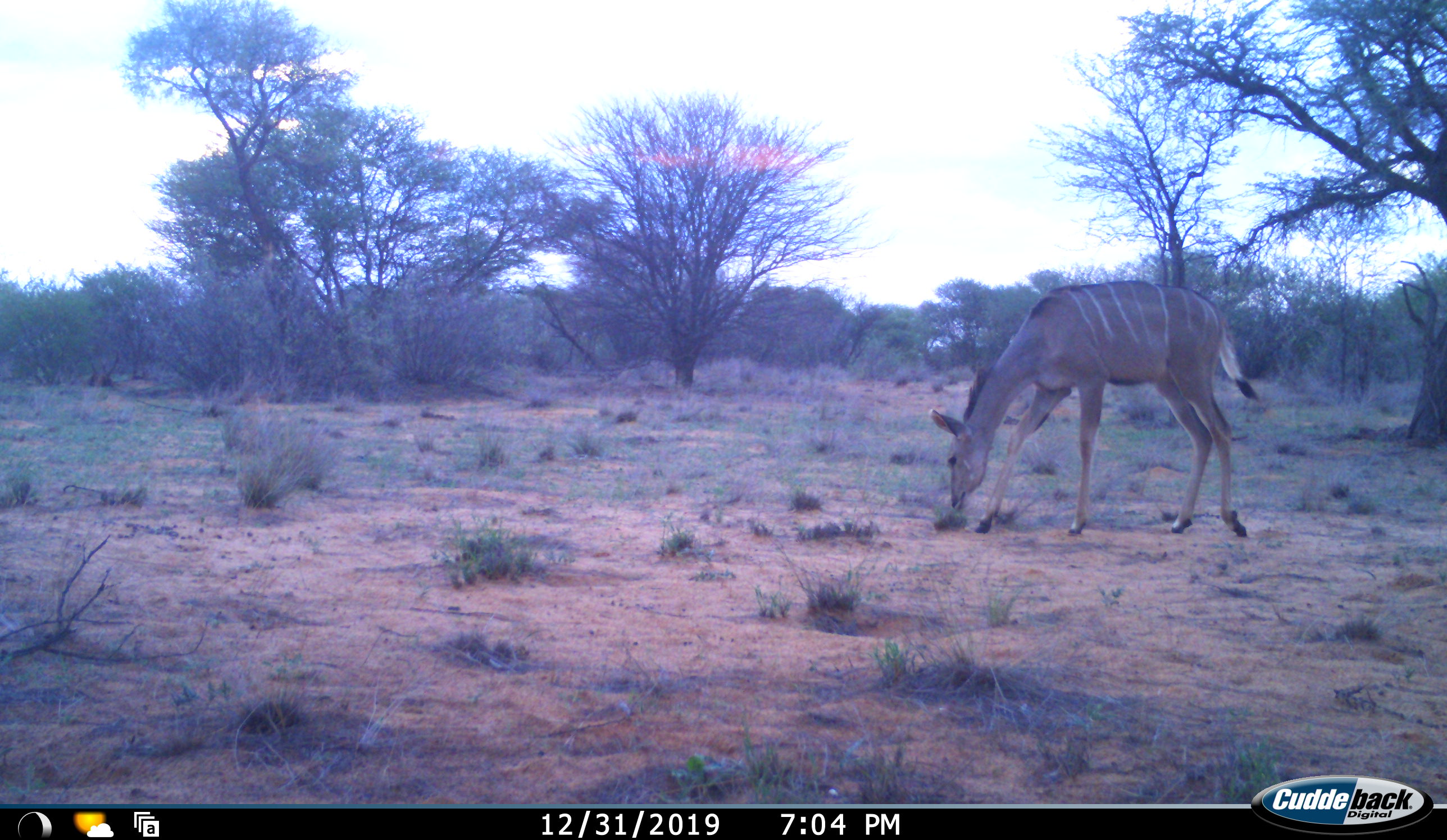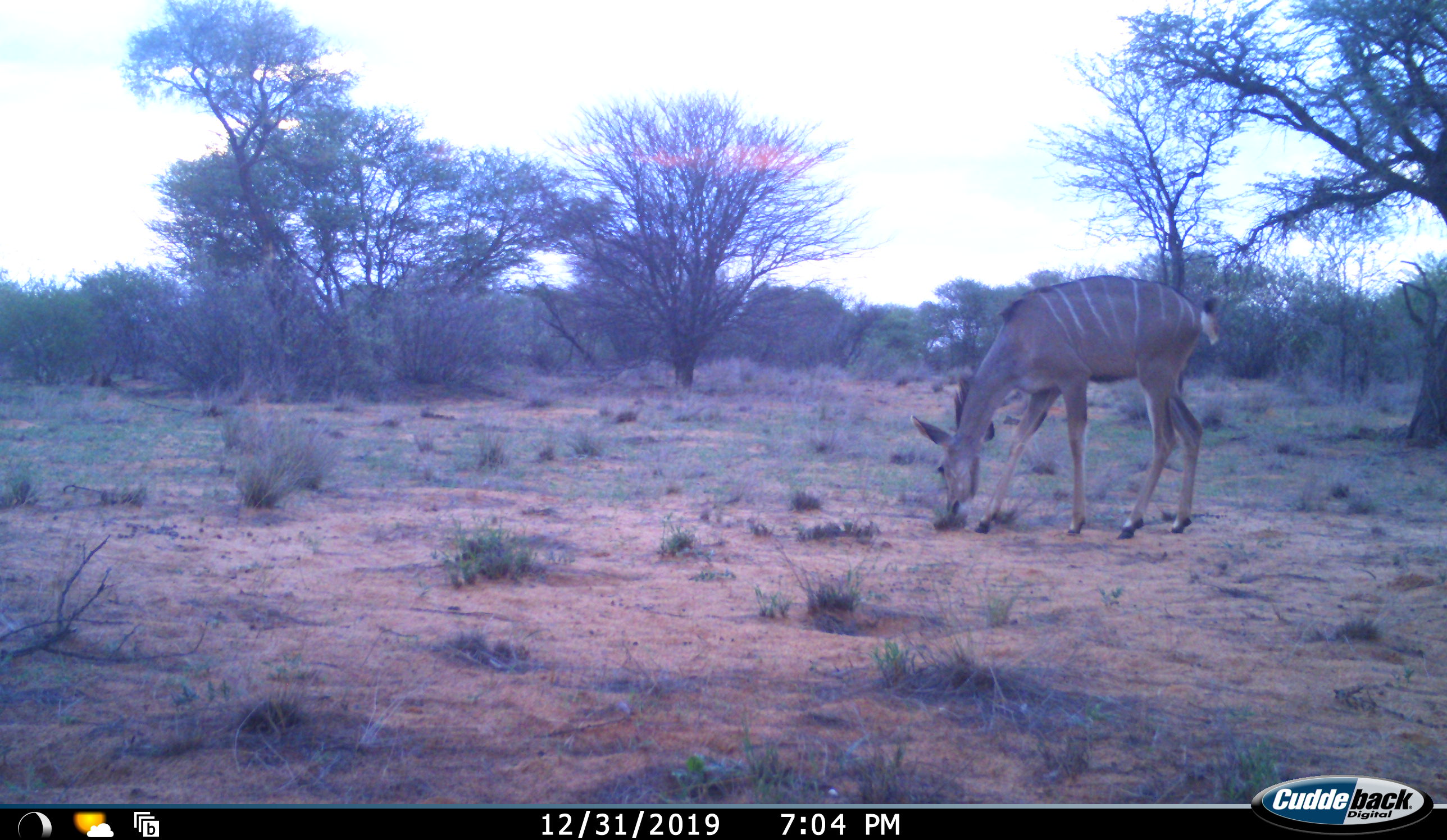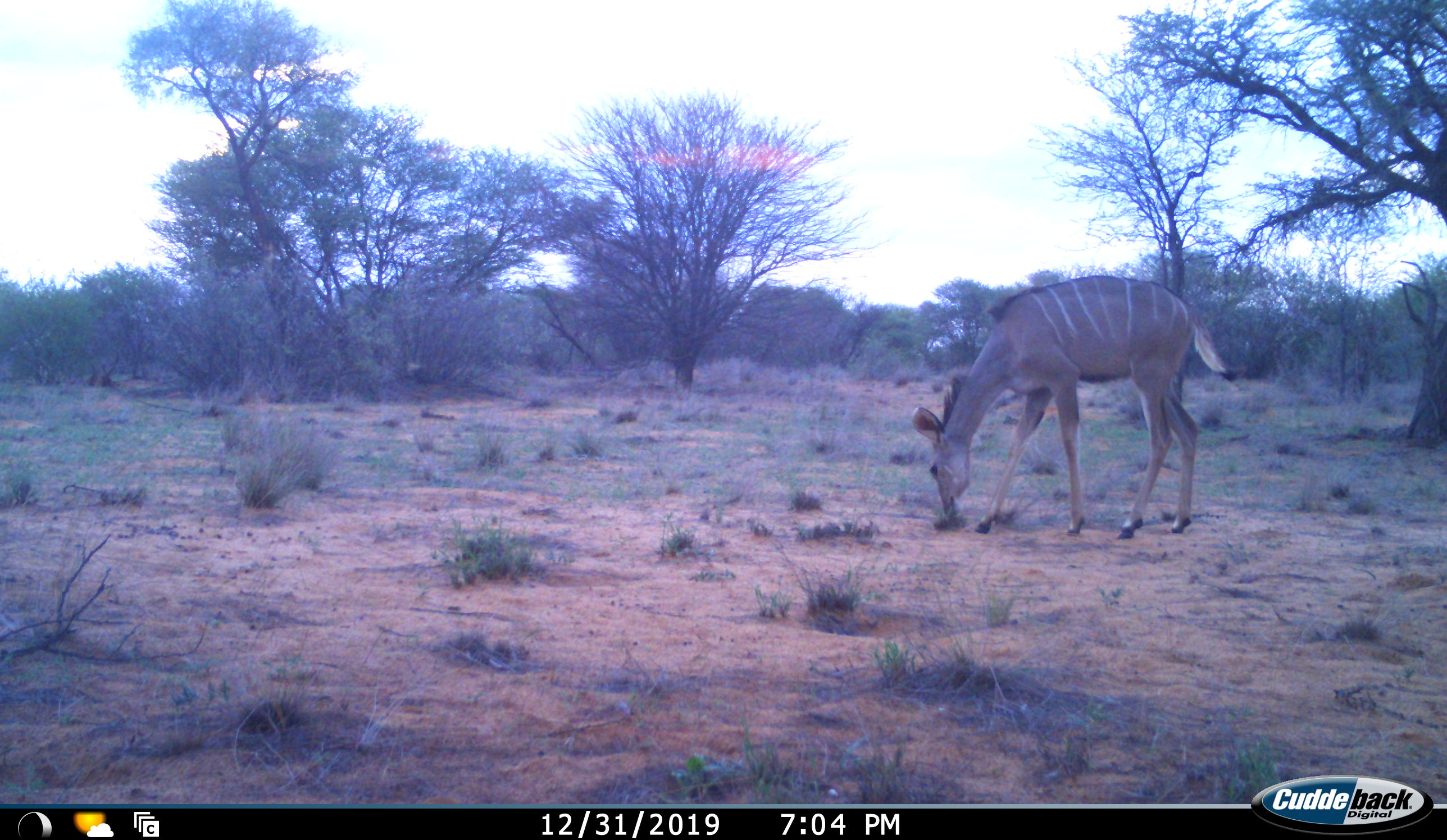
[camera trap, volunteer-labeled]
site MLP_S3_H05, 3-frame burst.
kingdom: Animalia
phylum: Chordata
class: Mammalia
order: Artiodactyla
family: Bovidae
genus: Tragelaphus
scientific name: Tragelaphus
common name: kudu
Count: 1.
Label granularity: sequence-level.